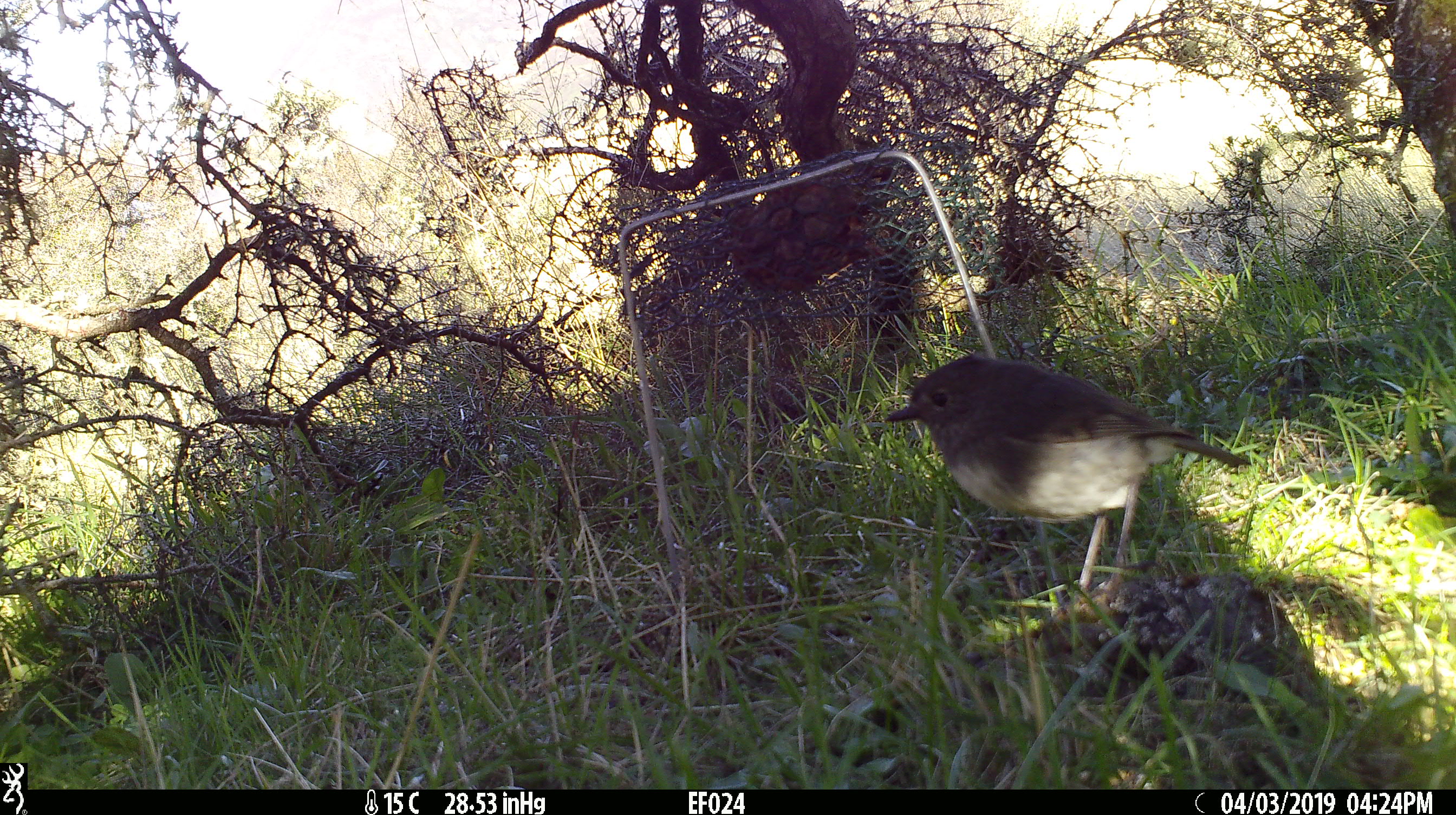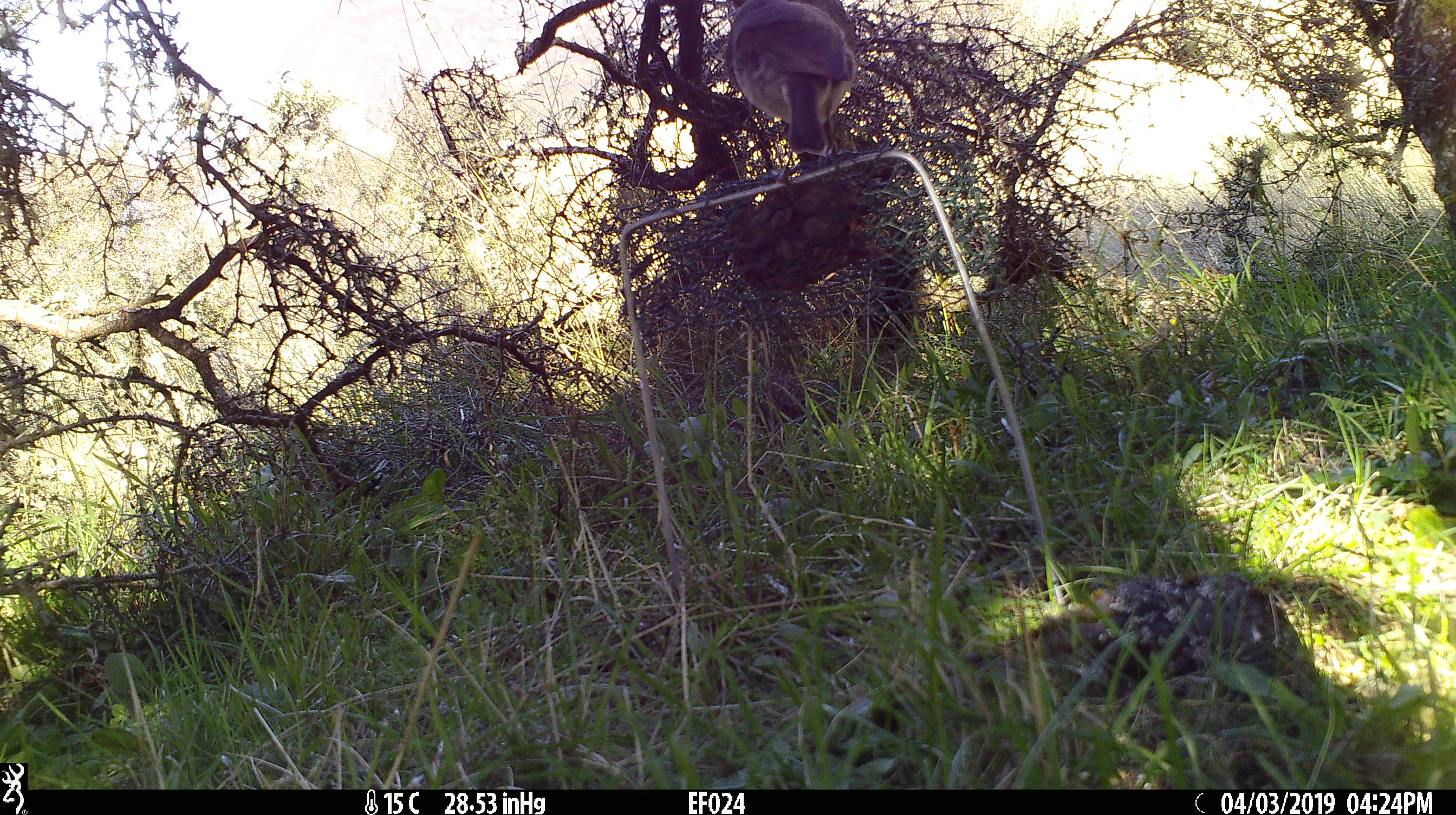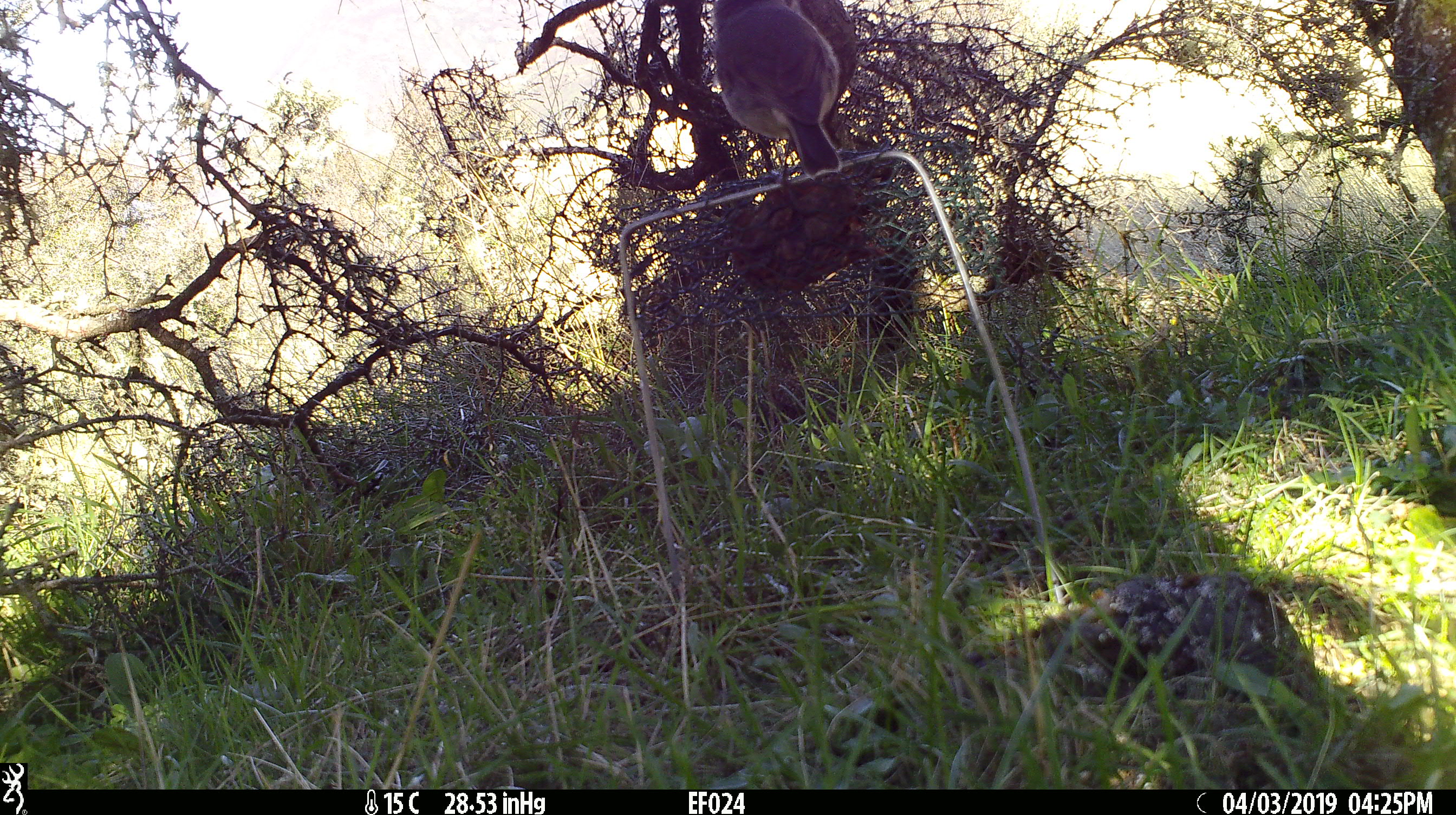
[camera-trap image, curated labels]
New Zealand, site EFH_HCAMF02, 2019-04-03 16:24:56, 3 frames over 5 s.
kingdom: Animalia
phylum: Chordata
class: Aves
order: Passeriformes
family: Petroicidae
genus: Petroica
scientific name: Petroica australis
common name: new zealand robin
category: robin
Robin (new zealand robin) (Petroica australis).